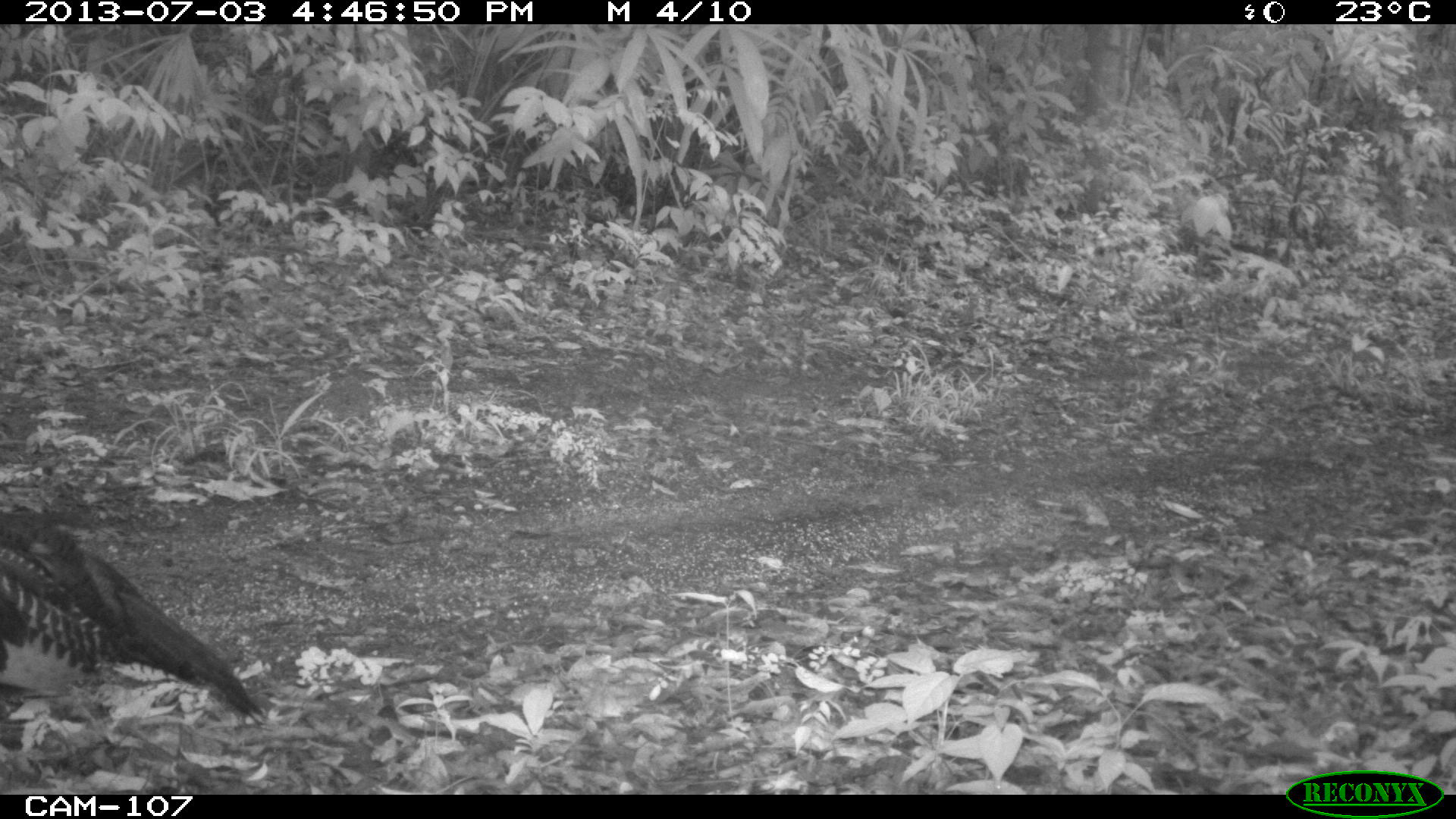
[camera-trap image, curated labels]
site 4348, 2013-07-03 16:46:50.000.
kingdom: Animalia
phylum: Chordata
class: Aves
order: Galliformes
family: Phasianidae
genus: Meleagris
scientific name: Meleagris ocellata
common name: ocellated turkey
Meleagris ocellata (ocellated turkey), count 1, sex female.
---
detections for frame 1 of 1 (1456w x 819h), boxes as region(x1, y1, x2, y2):
meleagris ocellata: region(0, 508, 265, 724)